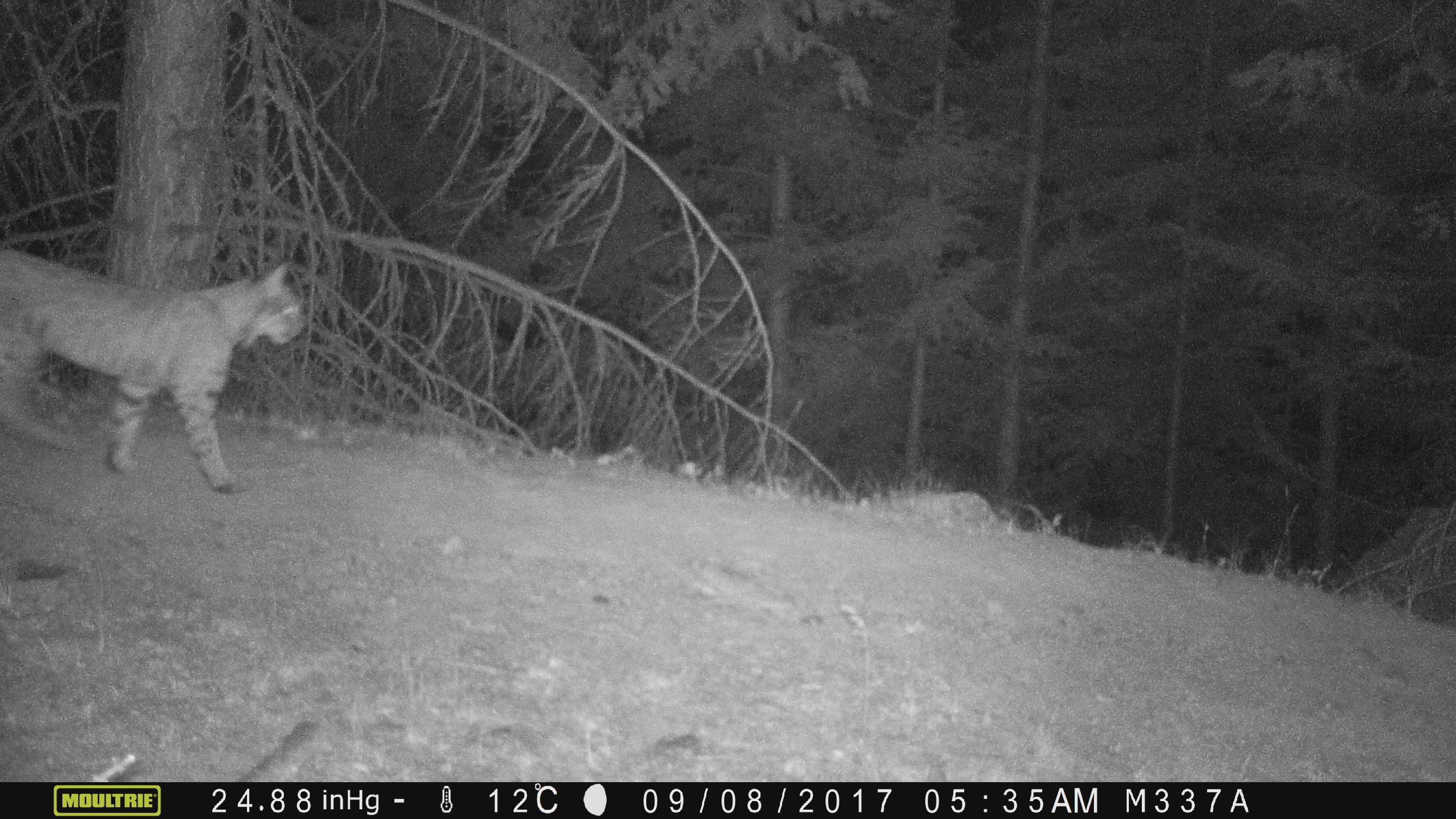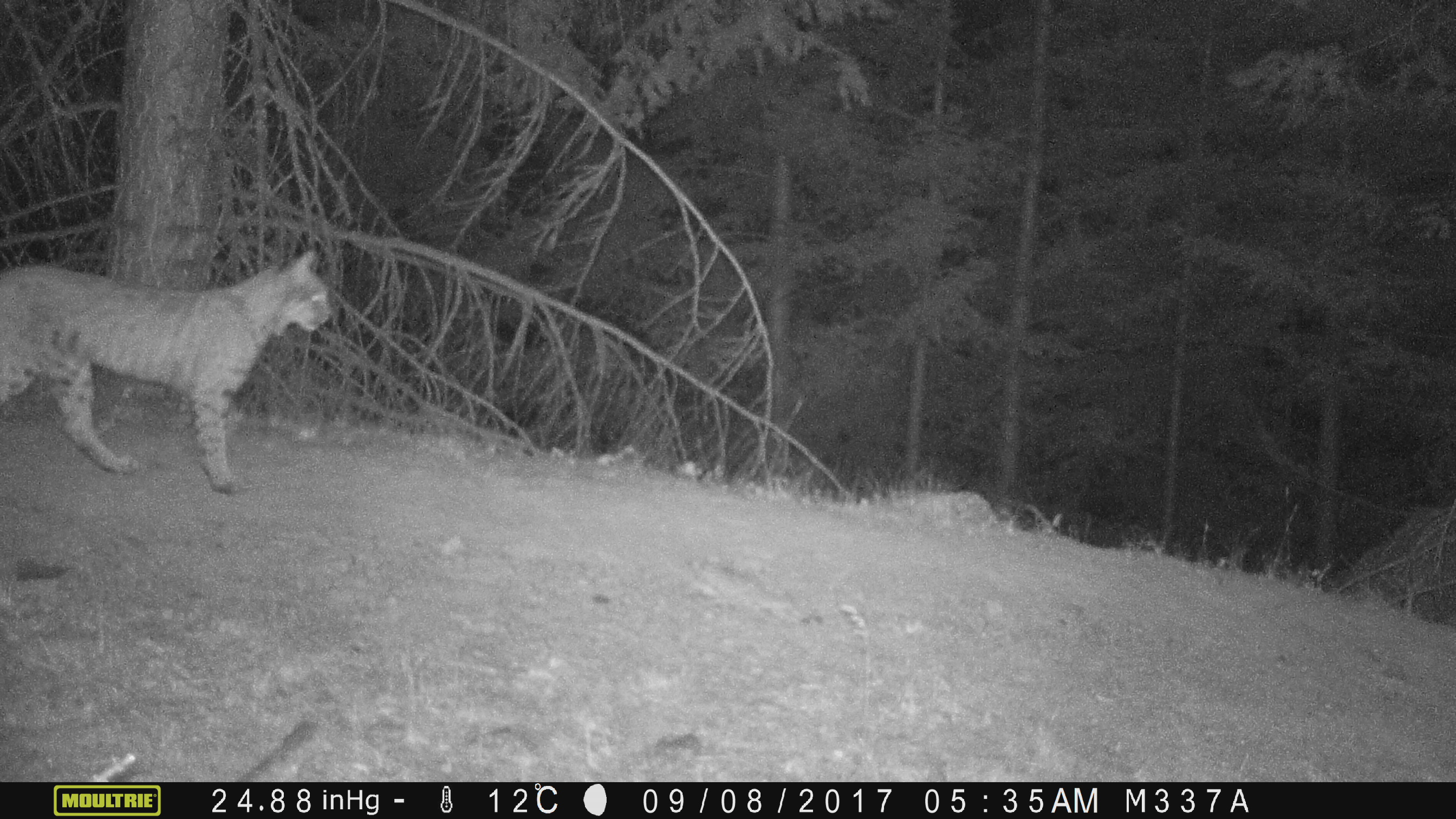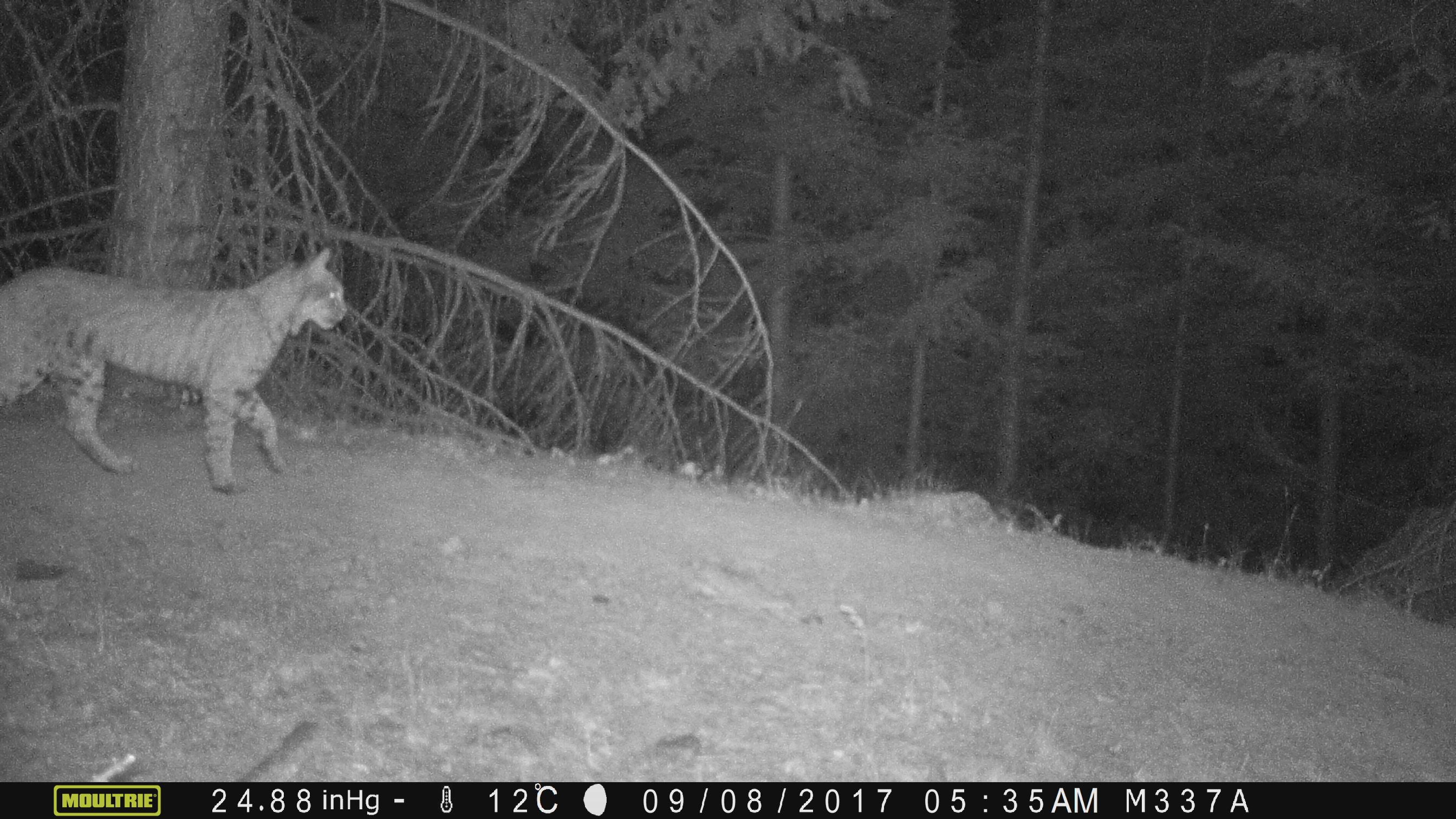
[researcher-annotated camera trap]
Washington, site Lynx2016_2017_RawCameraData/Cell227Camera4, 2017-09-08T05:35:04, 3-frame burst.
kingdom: Animalia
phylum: Chordata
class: Mammalia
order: Carnivora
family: Felidae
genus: Lynx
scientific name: Lynx rufus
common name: bobcat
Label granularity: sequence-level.